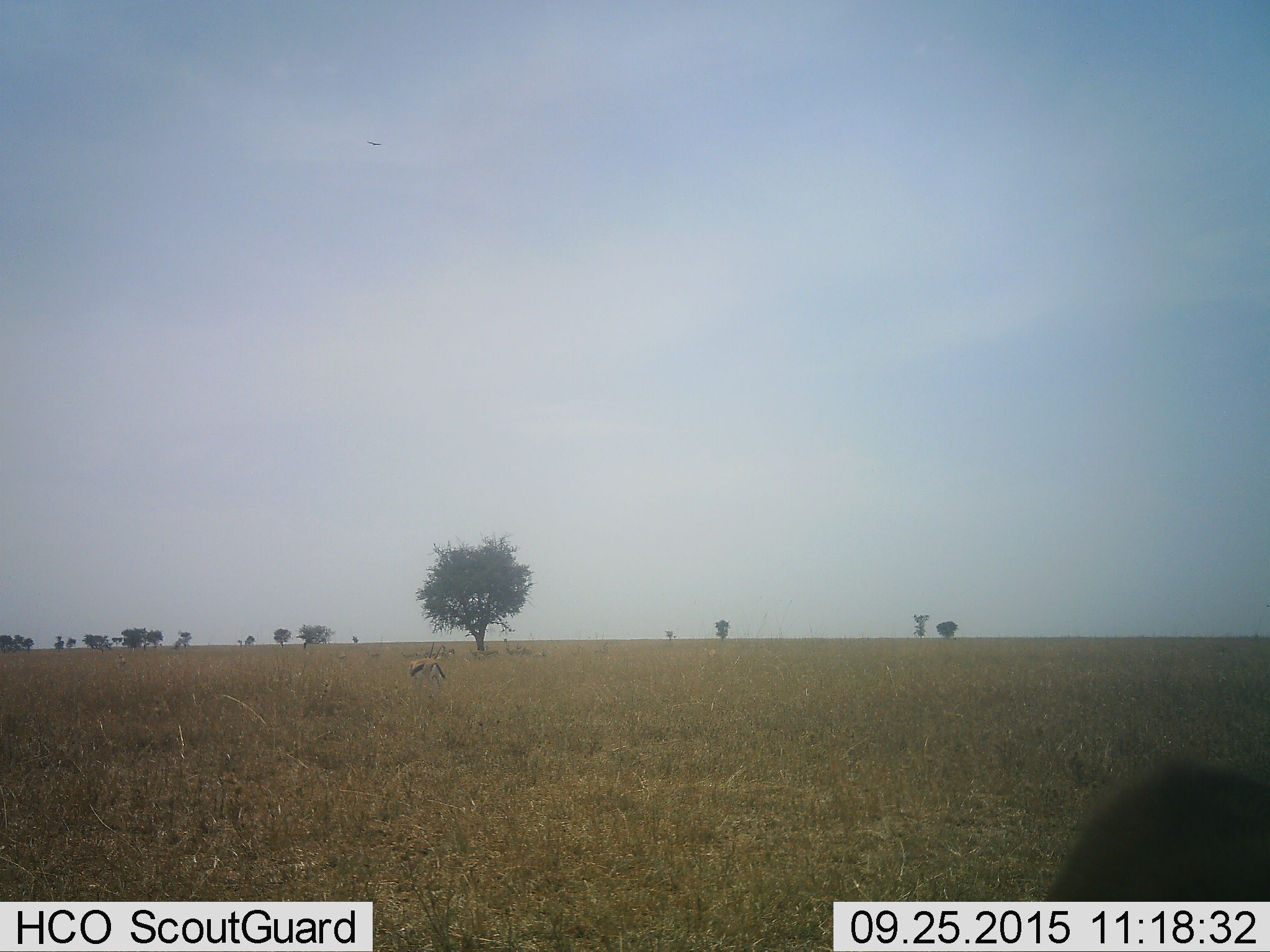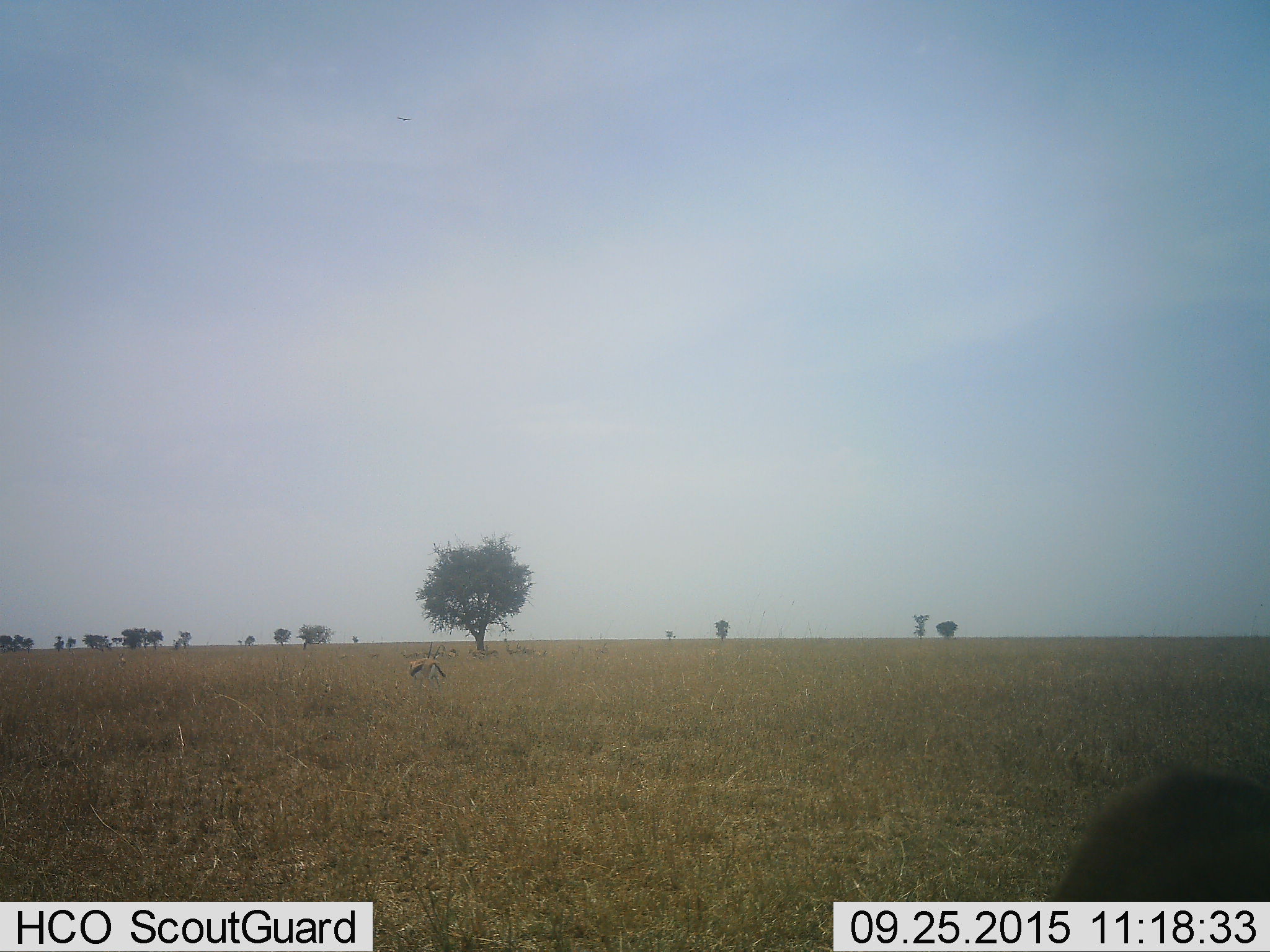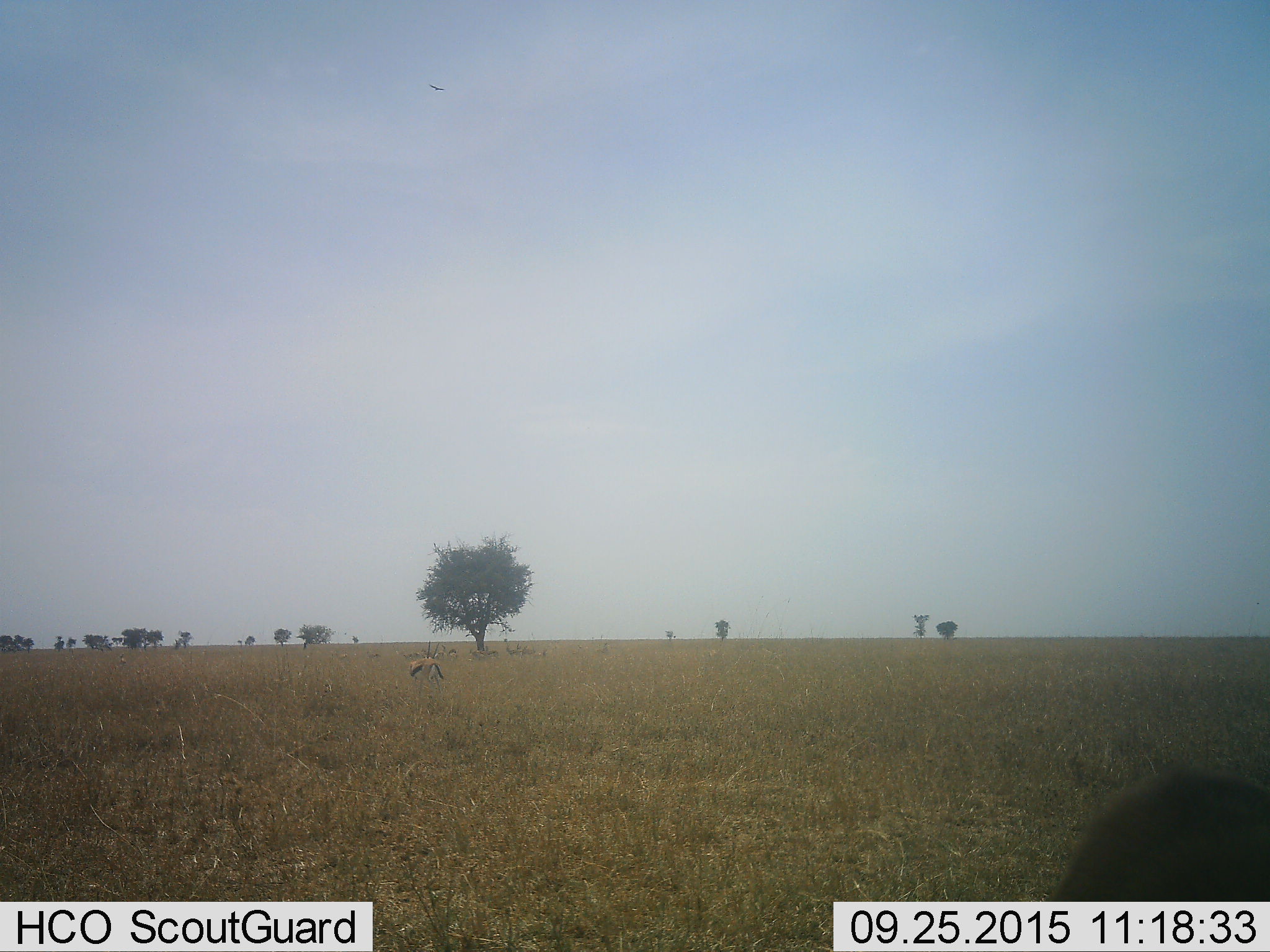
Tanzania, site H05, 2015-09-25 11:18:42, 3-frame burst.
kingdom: Animalia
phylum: Chordata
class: Mammalia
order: Artiodactyla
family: Bovidae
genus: Eudorcas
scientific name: Eudorcas thomsonii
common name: thomson's gazelle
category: gazellethomsons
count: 6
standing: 71%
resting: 29%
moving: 43%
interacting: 0%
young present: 0%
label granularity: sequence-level